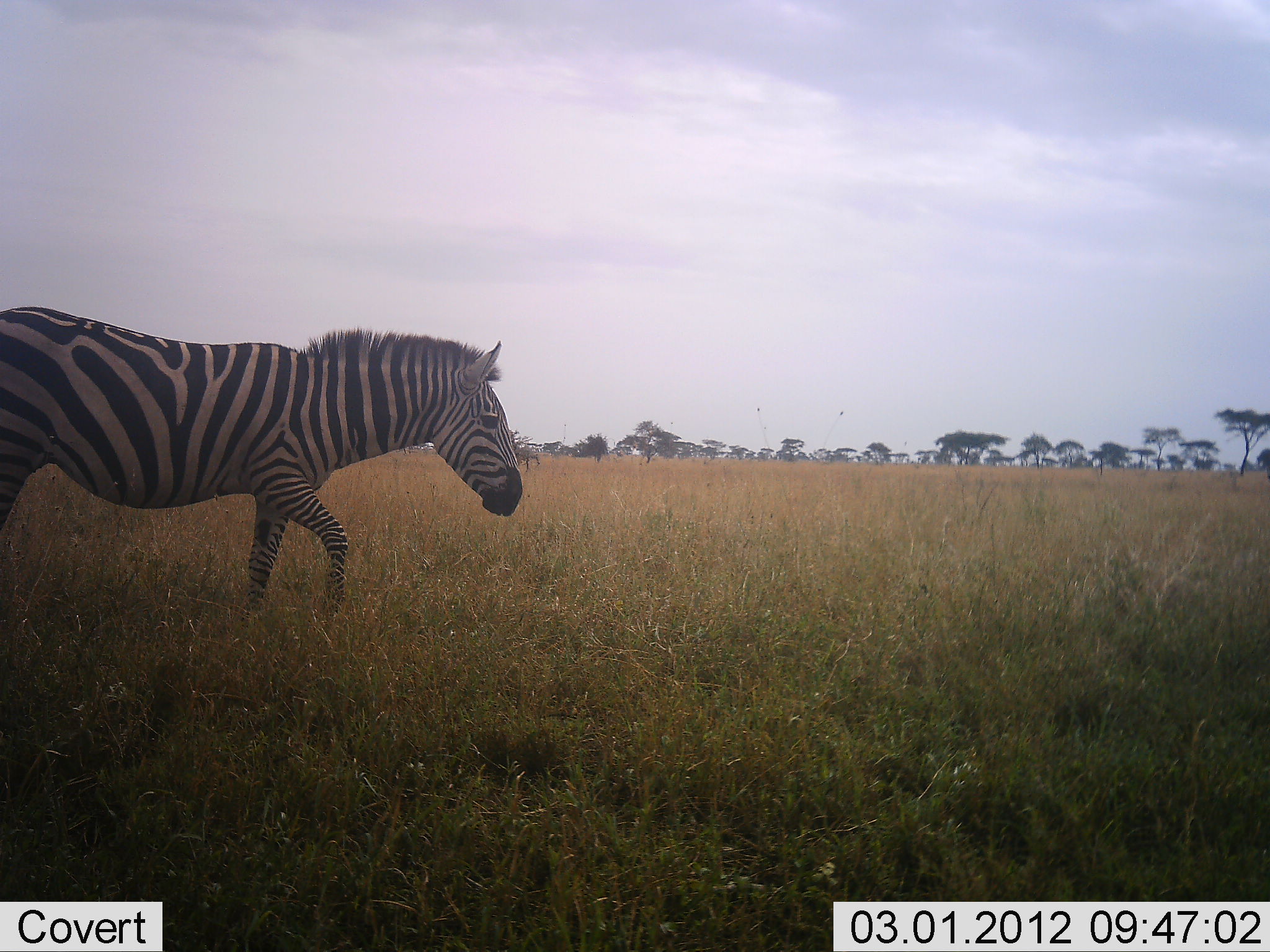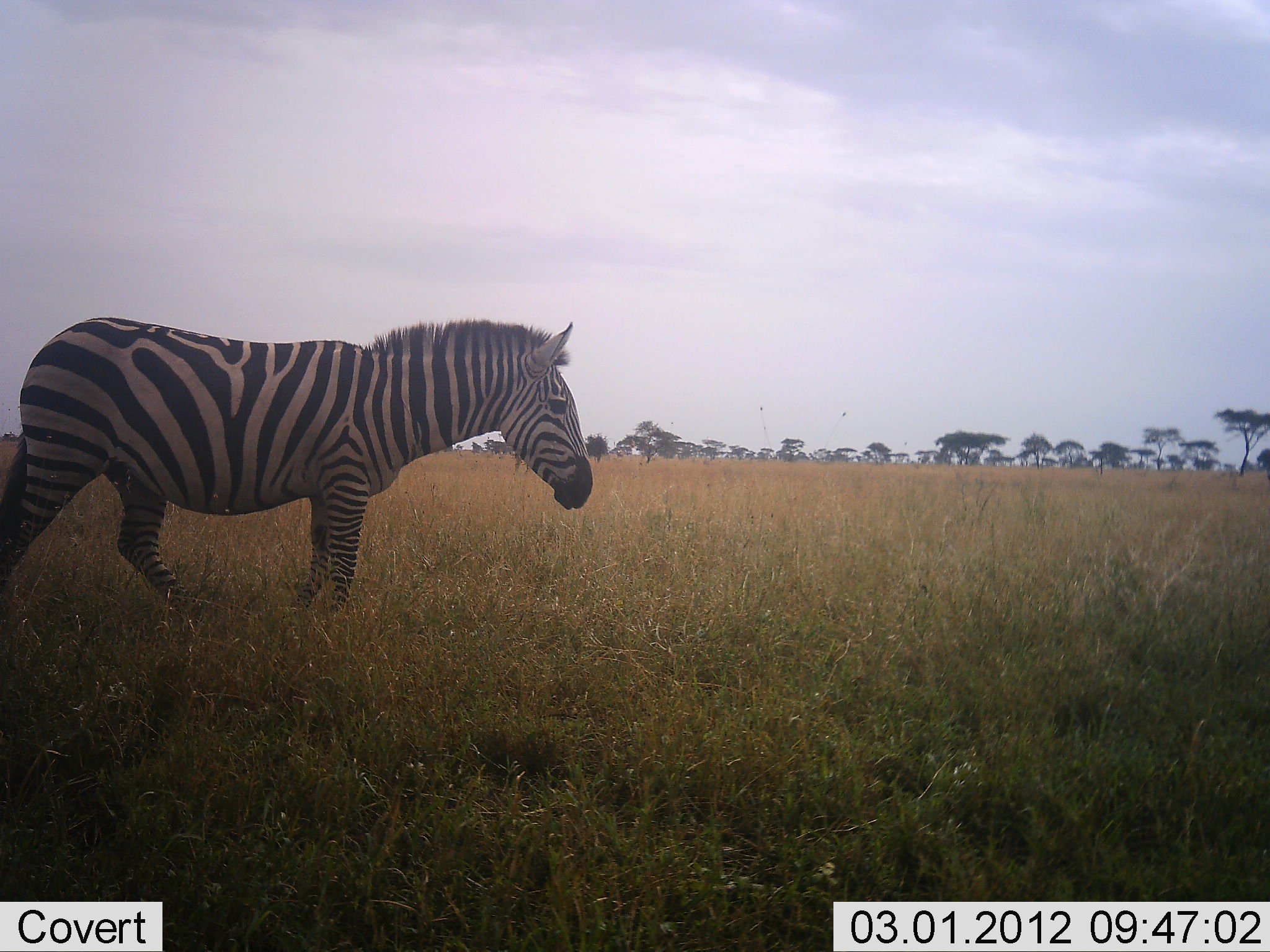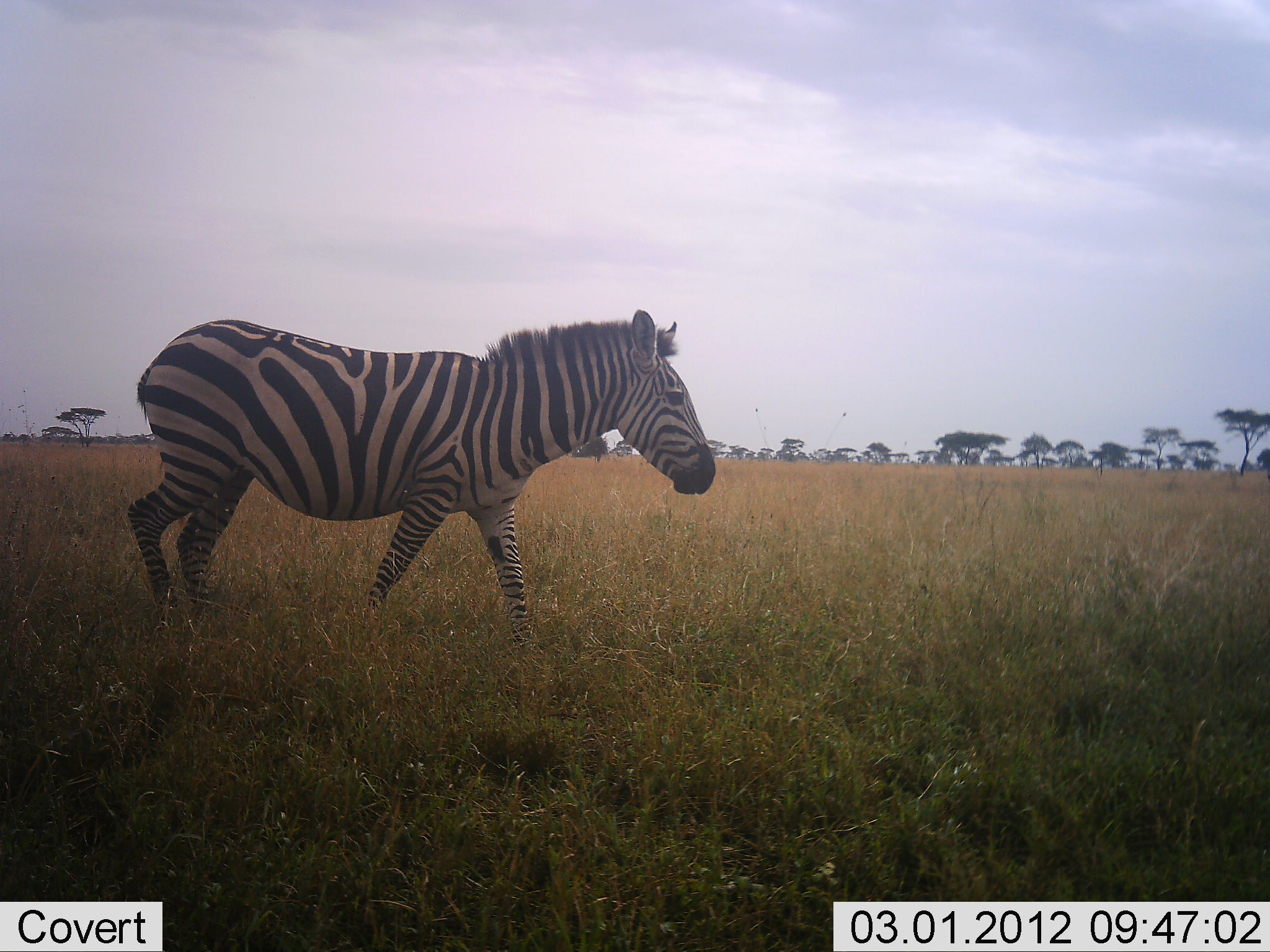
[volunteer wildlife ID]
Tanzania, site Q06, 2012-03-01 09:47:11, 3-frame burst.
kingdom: Animalia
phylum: Chordata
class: Mammalia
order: Perissodactyla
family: Equidae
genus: Equus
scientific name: Equus quagga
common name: plains zebra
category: zebra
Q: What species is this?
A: Zebra (plains zebra) (Equus quagga).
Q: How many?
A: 1.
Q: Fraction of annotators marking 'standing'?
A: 0%.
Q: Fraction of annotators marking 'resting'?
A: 0%.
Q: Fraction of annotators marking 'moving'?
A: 100%.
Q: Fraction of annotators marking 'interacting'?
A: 0%.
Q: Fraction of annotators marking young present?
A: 0%.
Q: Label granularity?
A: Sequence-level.